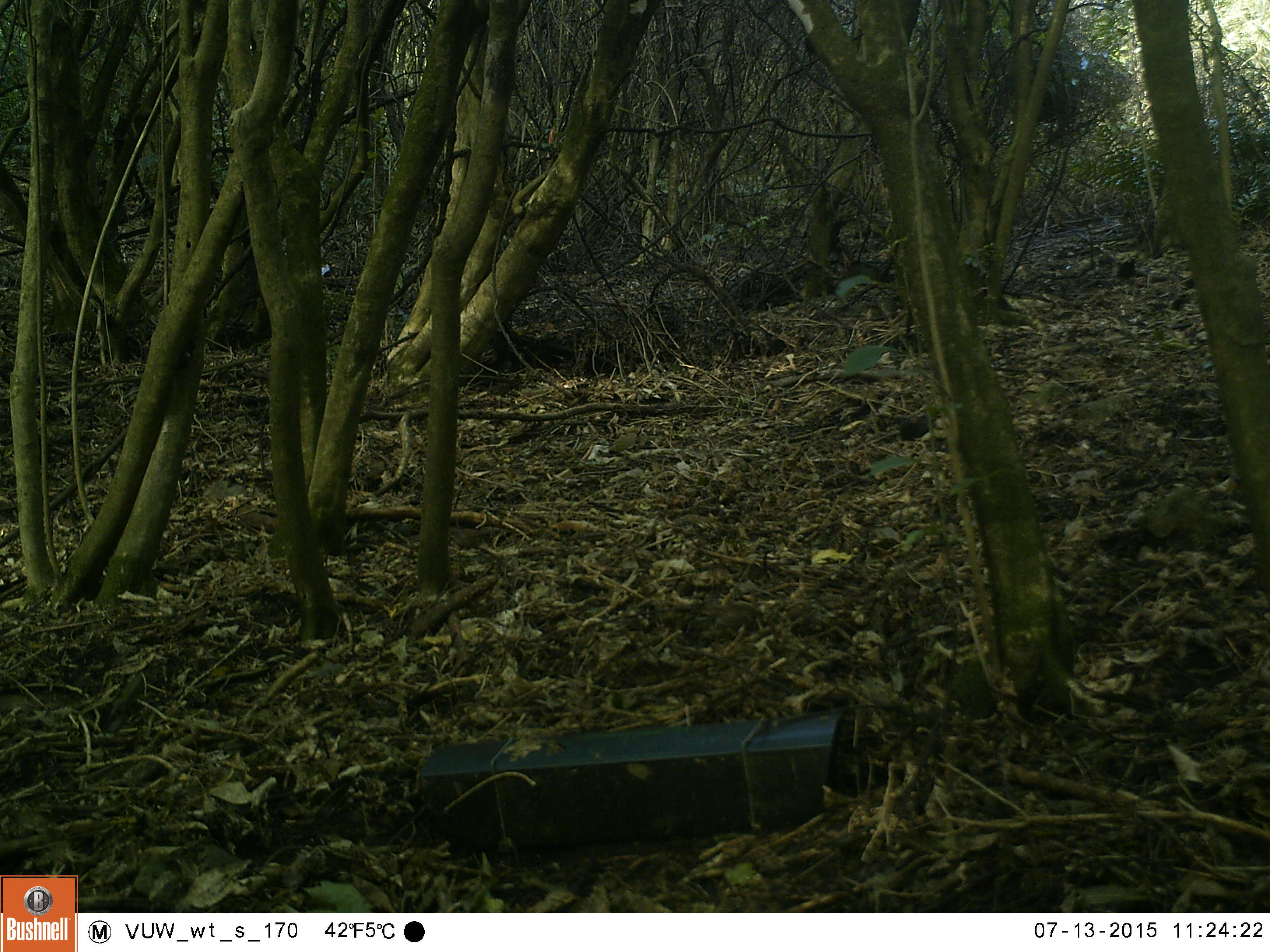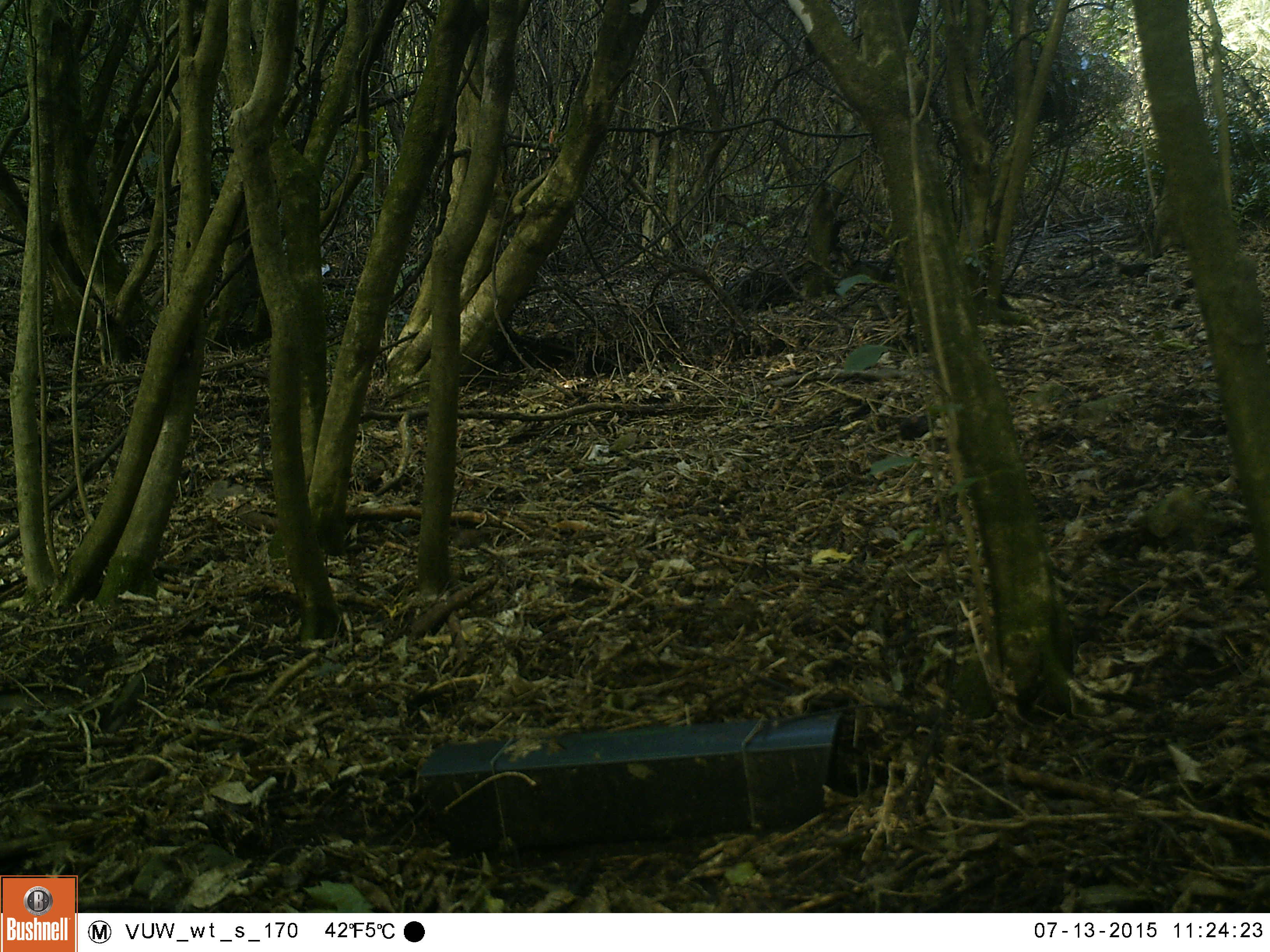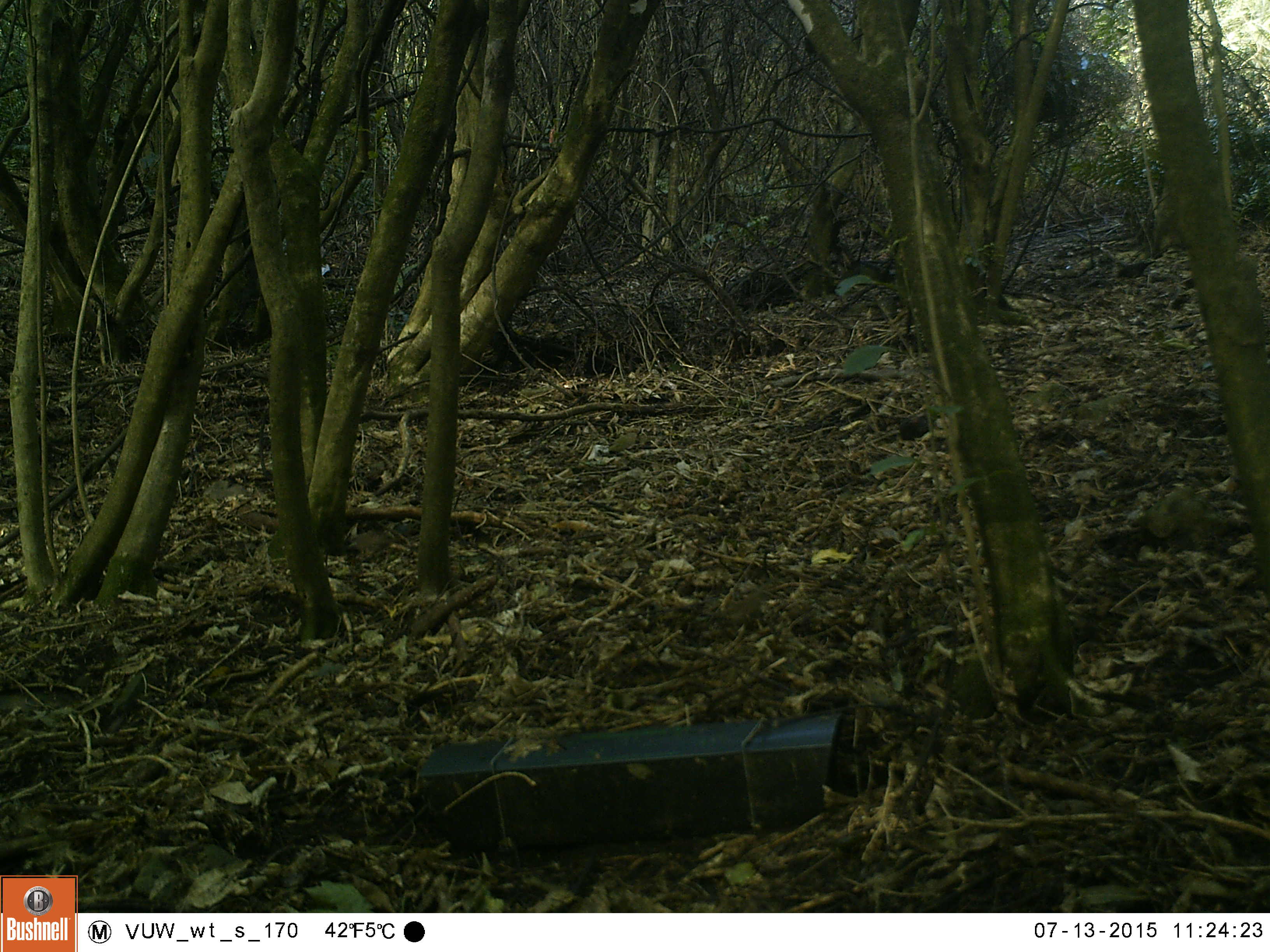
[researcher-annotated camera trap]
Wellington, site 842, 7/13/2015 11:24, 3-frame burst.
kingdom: Animalia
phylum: Chordata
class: Aves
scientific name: Aves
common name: bird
Bird (Aves).